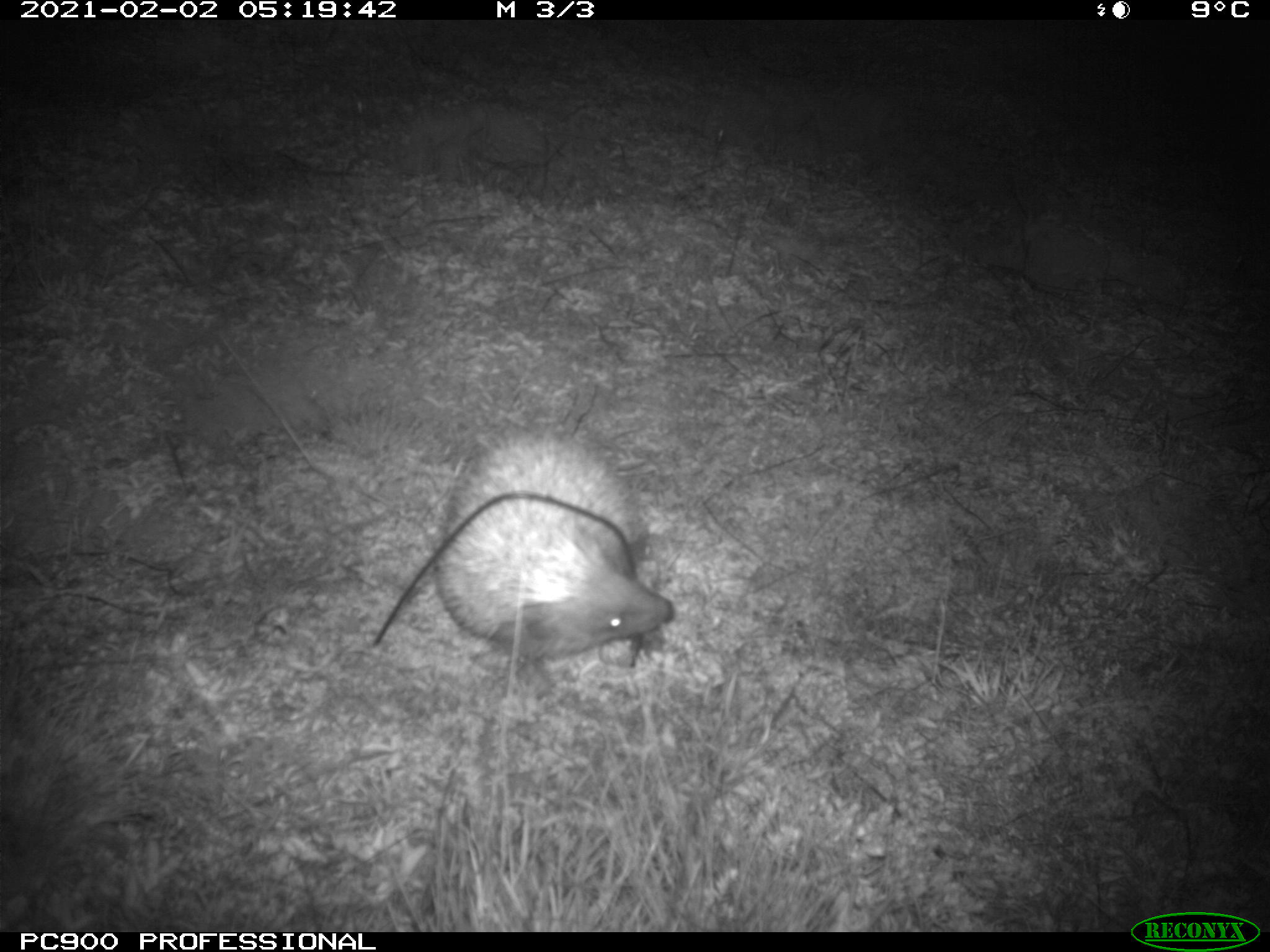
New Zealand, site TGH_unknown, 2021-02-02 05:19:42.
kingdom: Animalia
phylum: Chordata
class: Mammalia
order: Eulipotyphla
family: Erinaceidae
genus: Erinaceus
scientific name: Erinaceus europaeus europaeus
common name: european hedgehog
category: hedgehog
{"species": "hedgehog (european hedgehog) (Erinaceus europaeus europaeus)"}